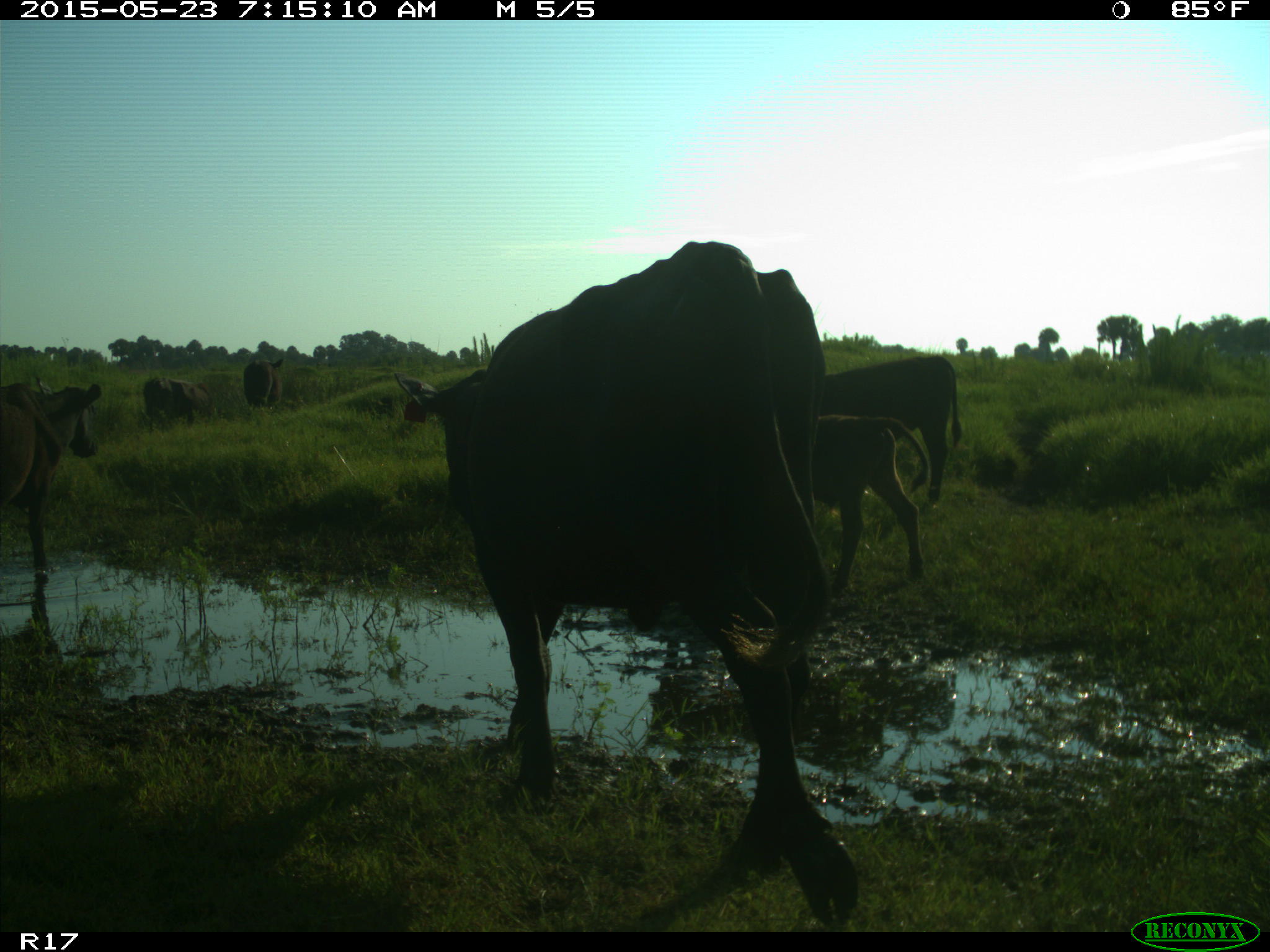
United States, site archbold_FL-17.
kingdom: Animalia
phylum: Chordata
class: Mammalia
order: Artiodactyla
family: Bovidae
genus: Bos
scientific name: Bos taurus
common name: domestic cow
Bos taurus (domestic cow).